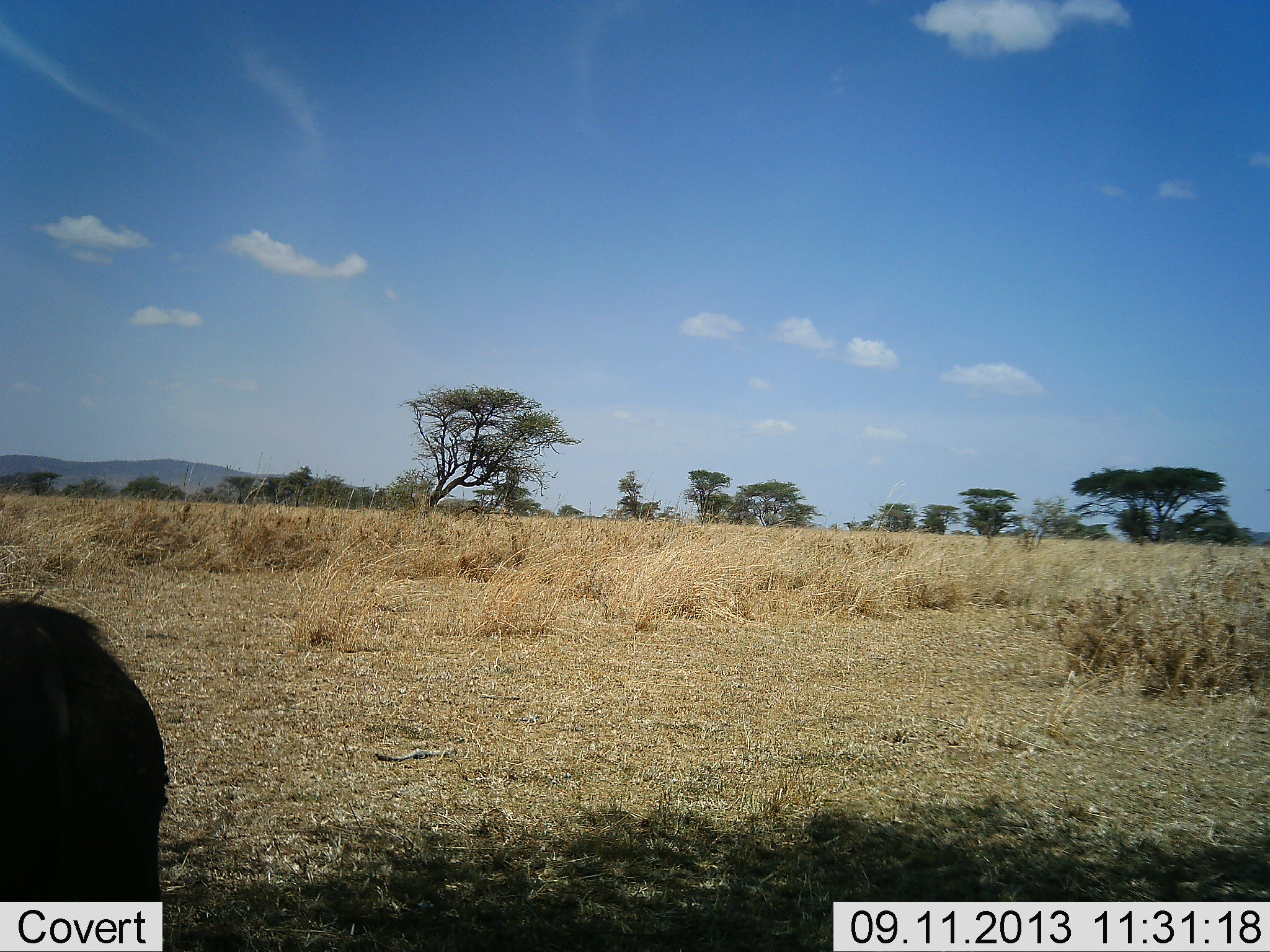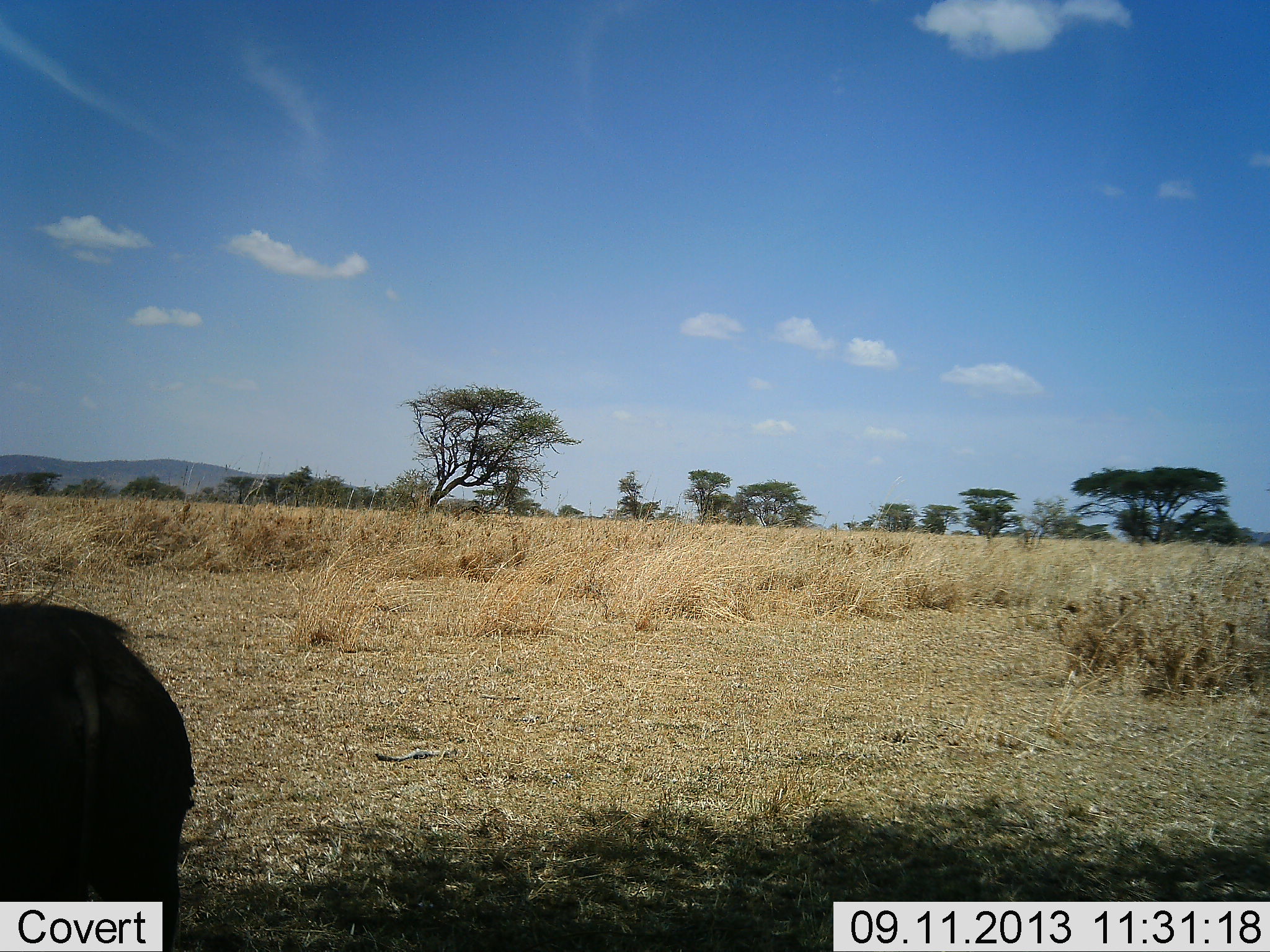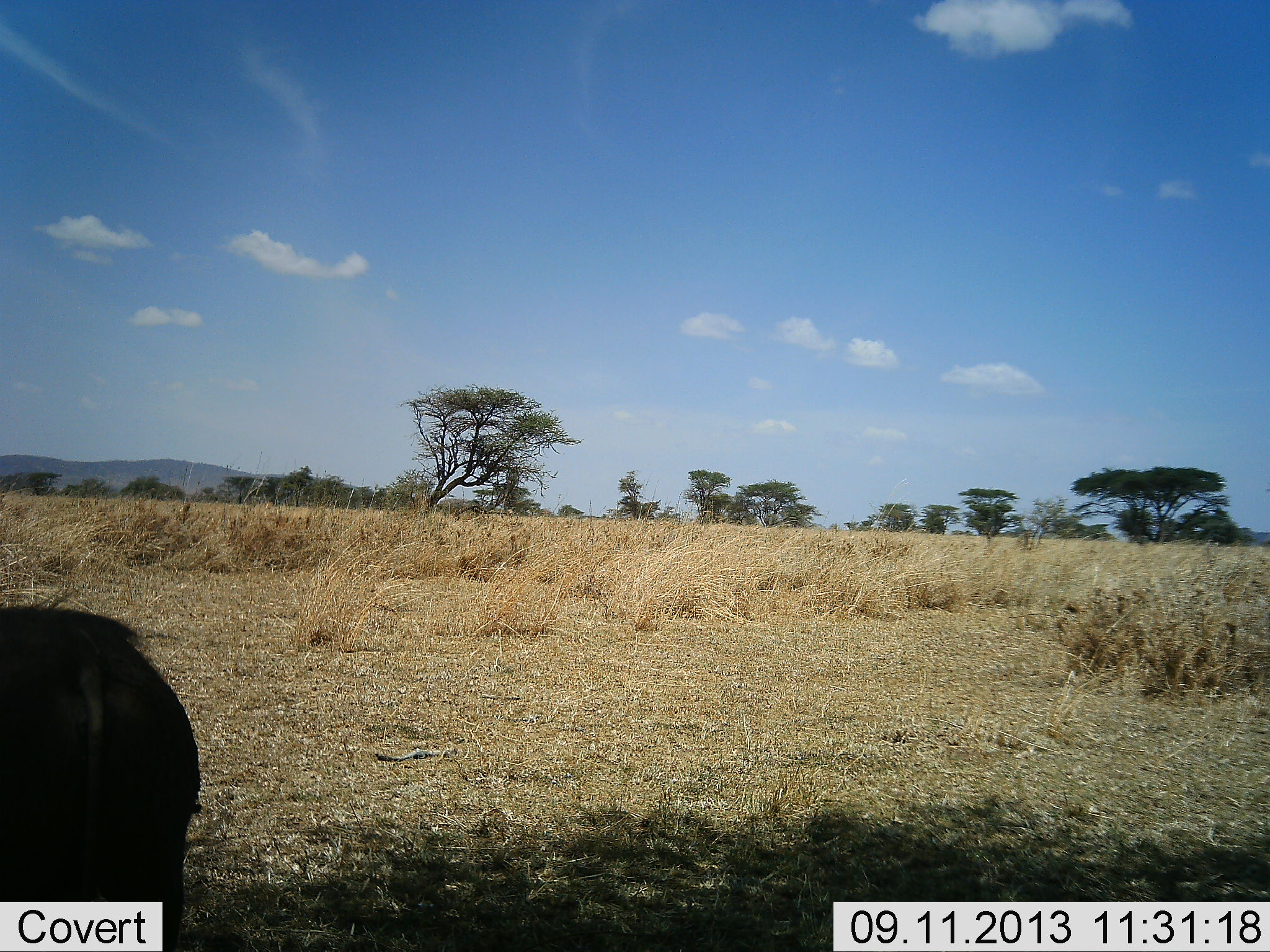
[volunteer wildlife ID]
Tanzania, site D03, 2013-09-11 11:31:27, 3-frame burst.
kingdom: Animalia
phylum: Chordata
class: Mammalia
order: Artiodactyla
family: Suidae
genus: Phacochoerus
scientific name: Phacochoerus africanus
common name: warthog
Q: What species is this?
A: Warthog (Phacochoerus africanus).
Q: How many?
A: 1.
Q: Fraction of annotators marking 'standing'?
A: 64%.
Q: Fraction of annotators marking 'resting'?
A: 7%.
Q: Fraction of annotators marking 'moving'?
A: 0%.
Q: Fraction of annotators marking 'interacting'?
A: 0%.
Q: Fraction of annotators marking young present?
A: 0%.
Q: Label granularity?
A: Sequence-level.